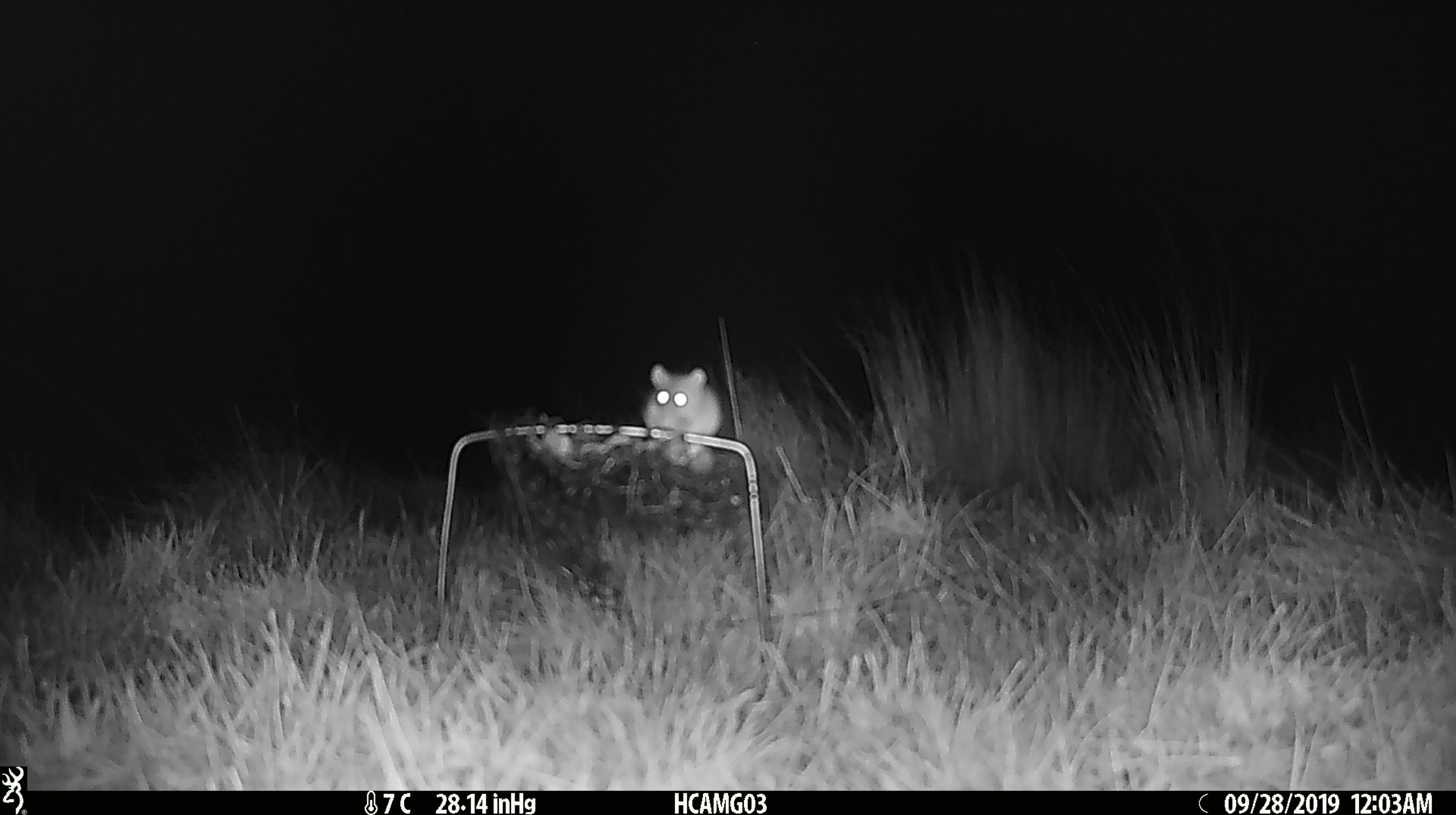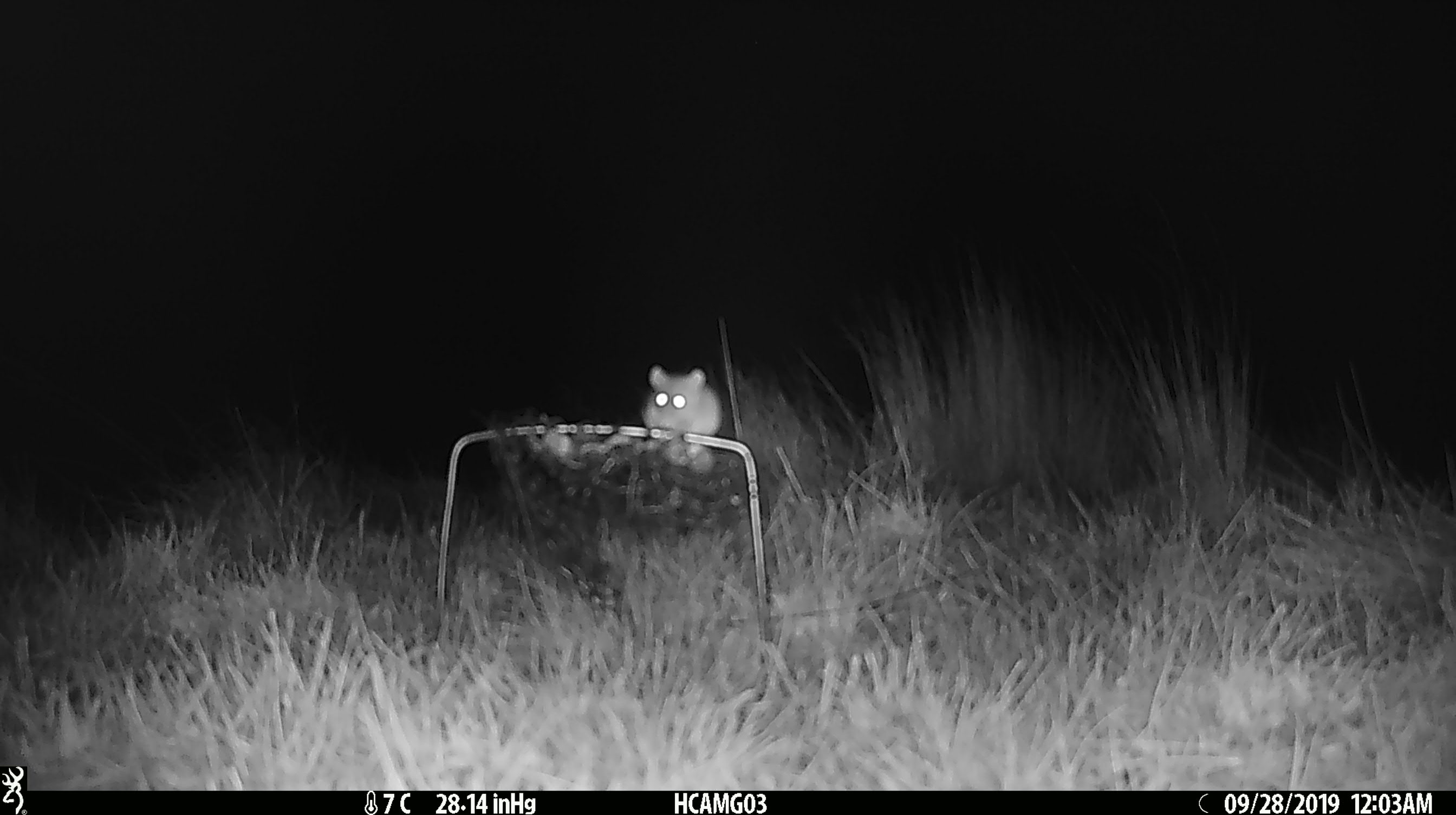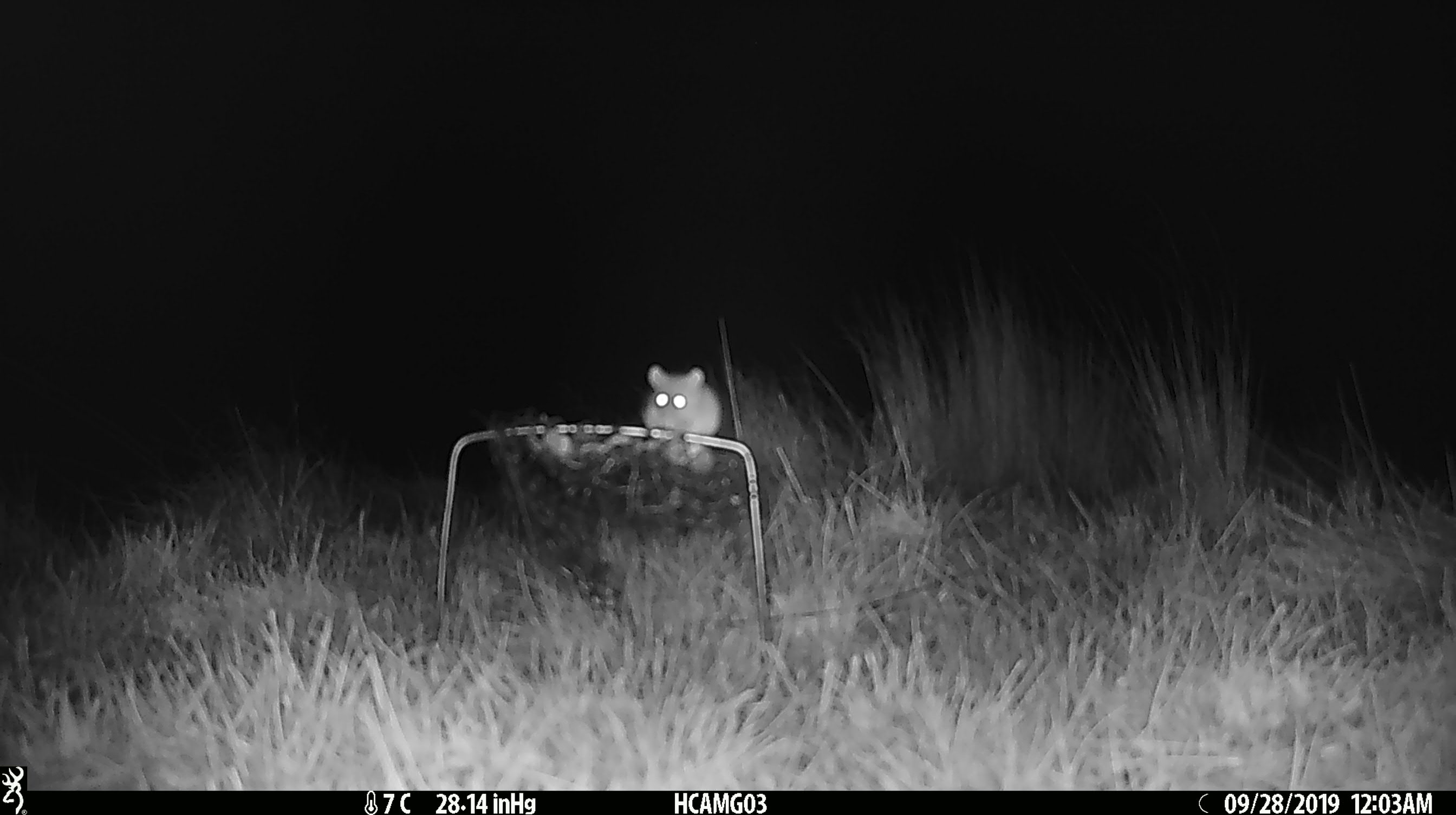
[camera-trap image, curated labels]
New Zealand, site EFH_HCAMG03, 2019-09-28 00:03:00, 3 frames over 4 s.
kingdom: Animalia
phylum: Chordata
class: Mammalia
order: Rodentia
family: Muridae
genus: Mus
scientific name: Mus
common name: mouse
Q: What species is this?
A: Mouse (Mus).